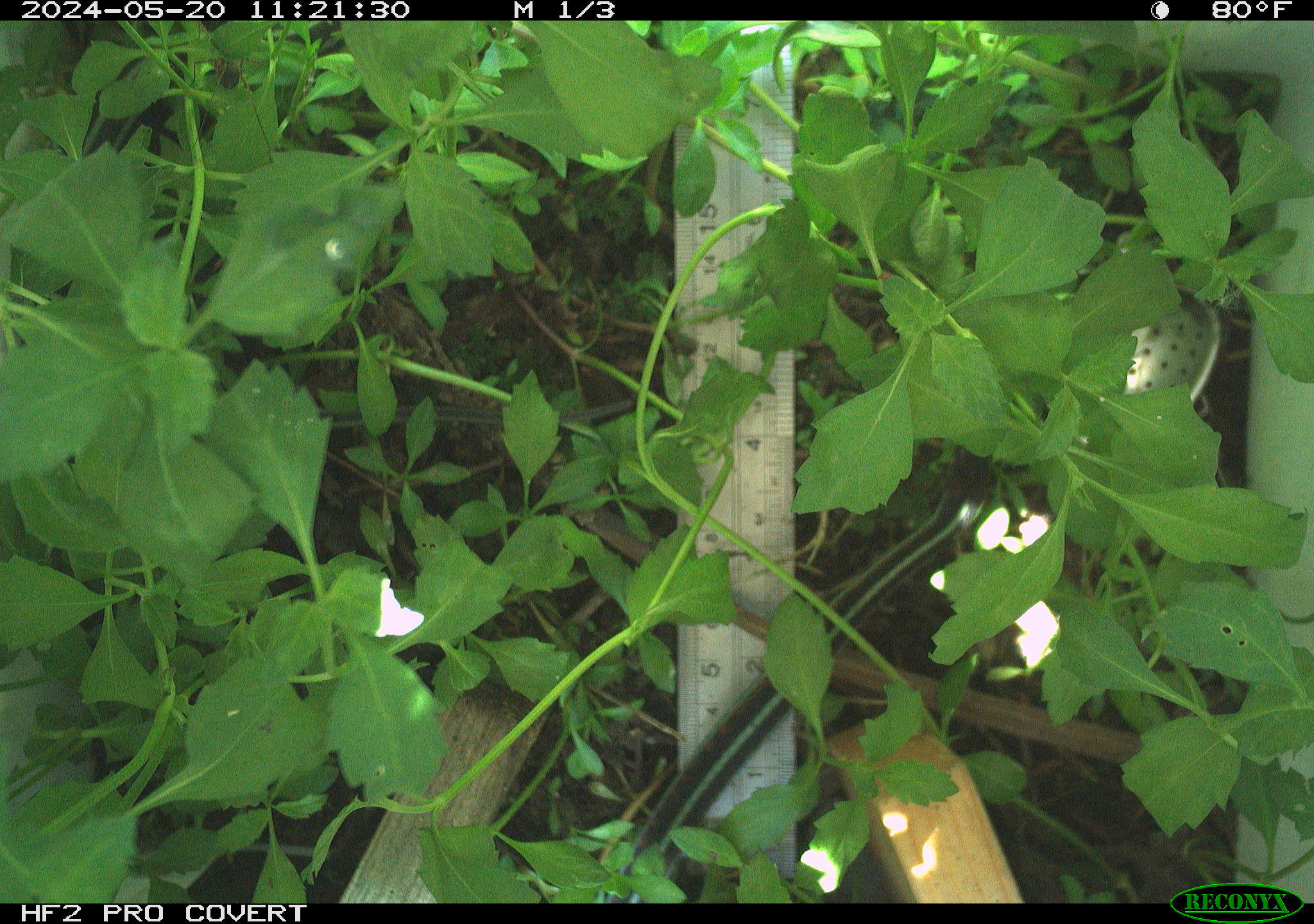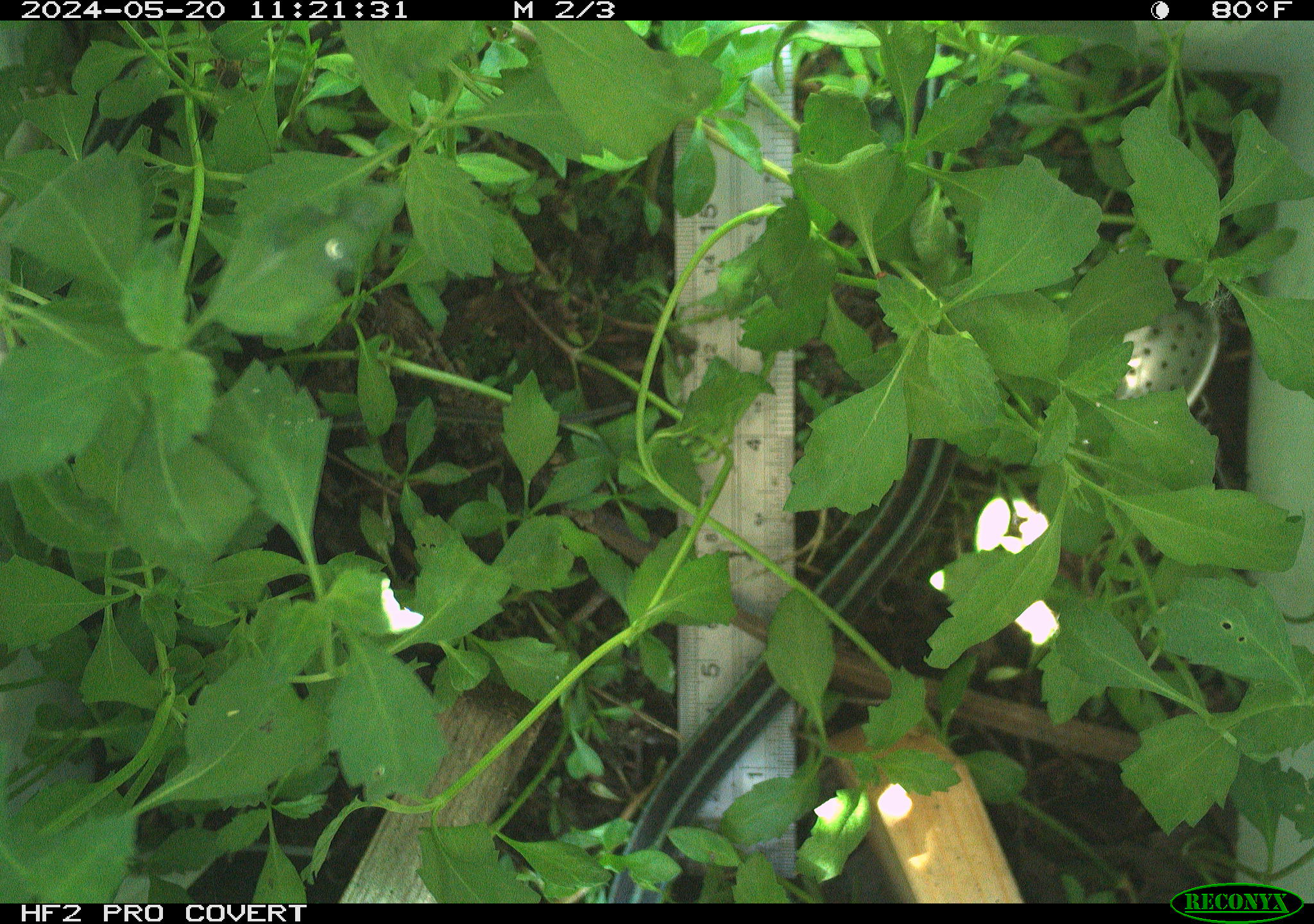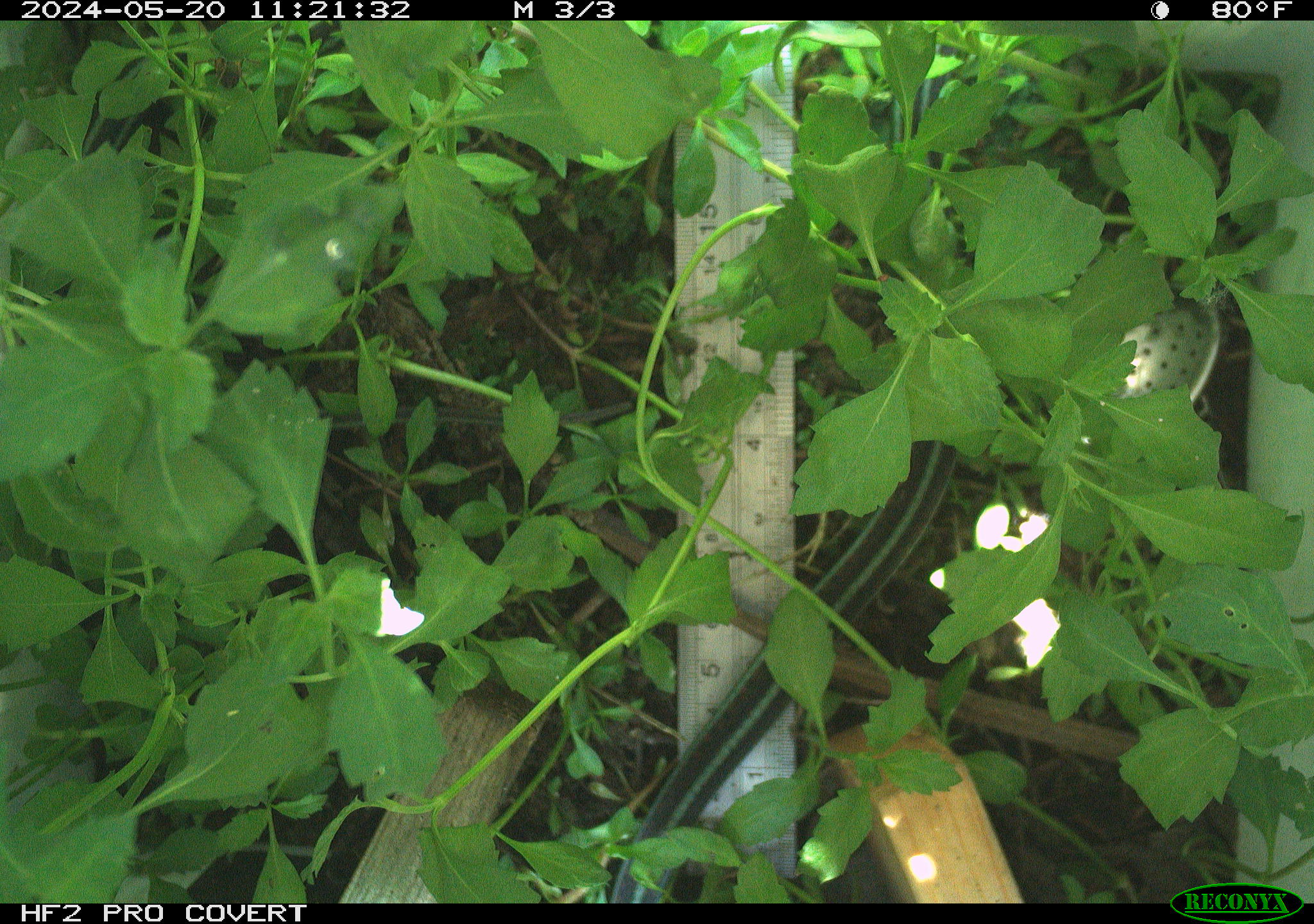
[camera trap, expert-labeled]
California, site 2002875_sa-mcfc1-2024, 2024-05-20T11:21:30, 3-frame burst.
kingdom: Animalia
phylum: Chordata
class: Reptilia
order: Squamata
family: Colubridae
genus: Thamnophis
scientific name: Thamnophis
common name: american gartersnakes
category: thamnophis species